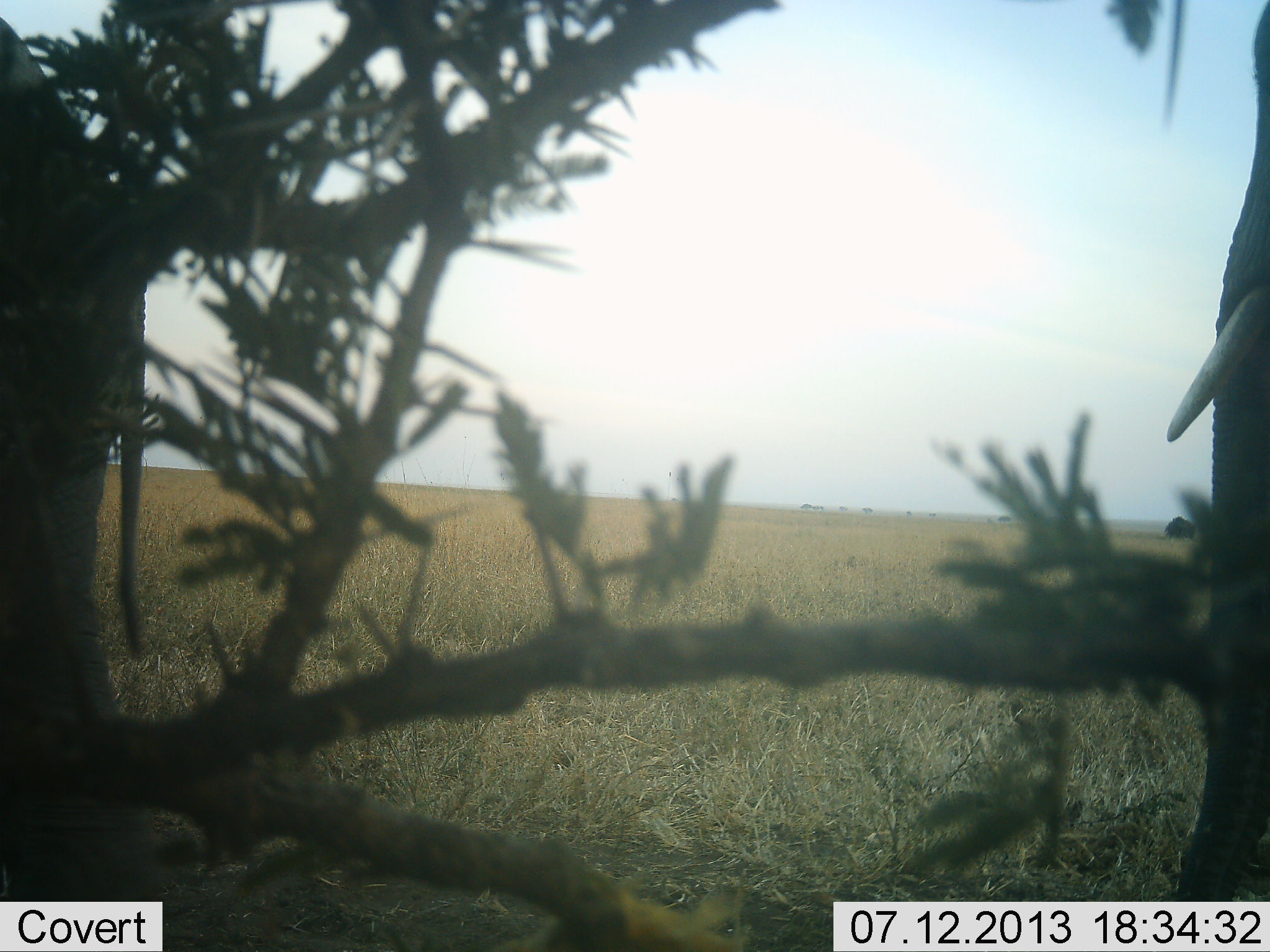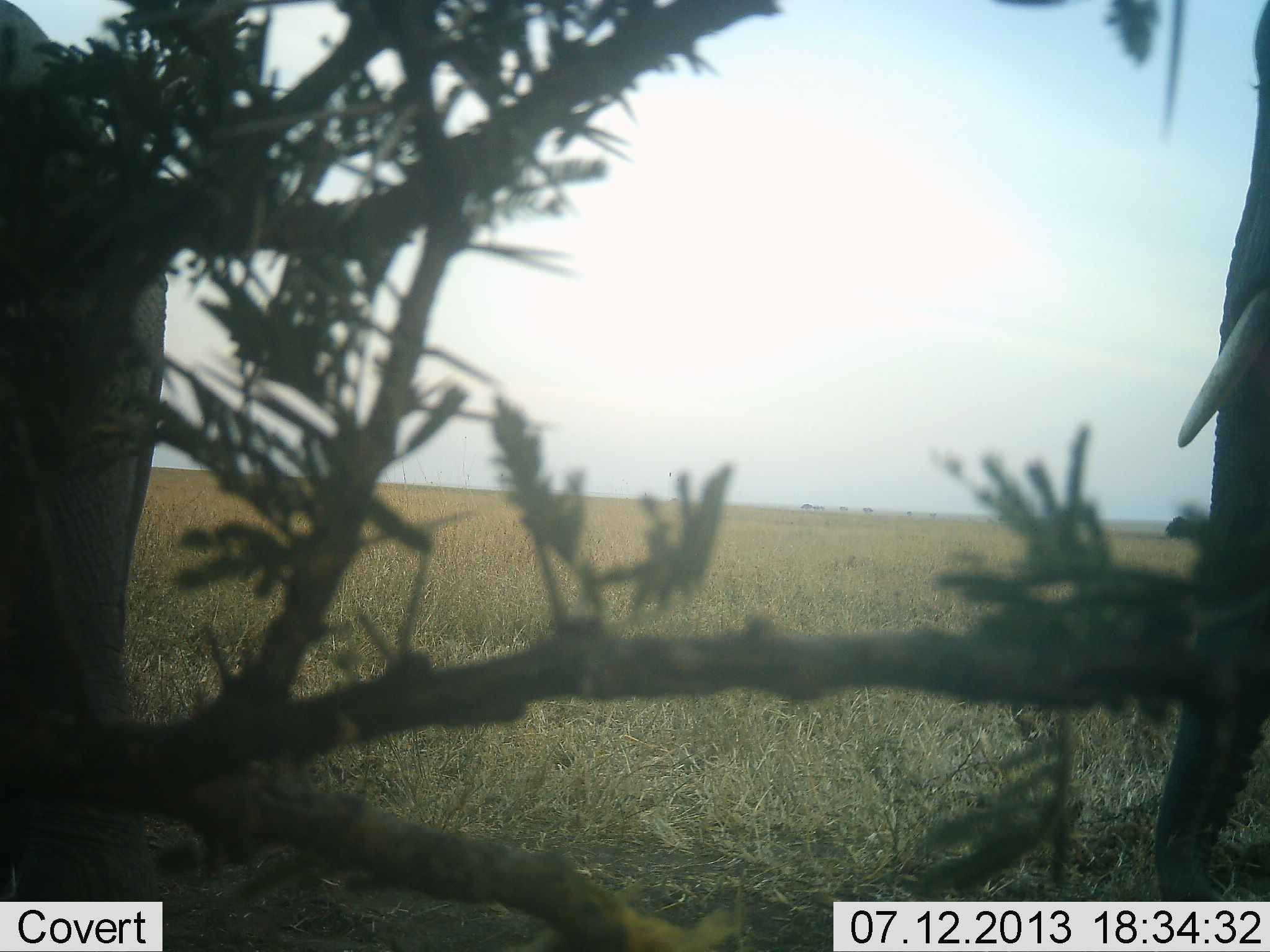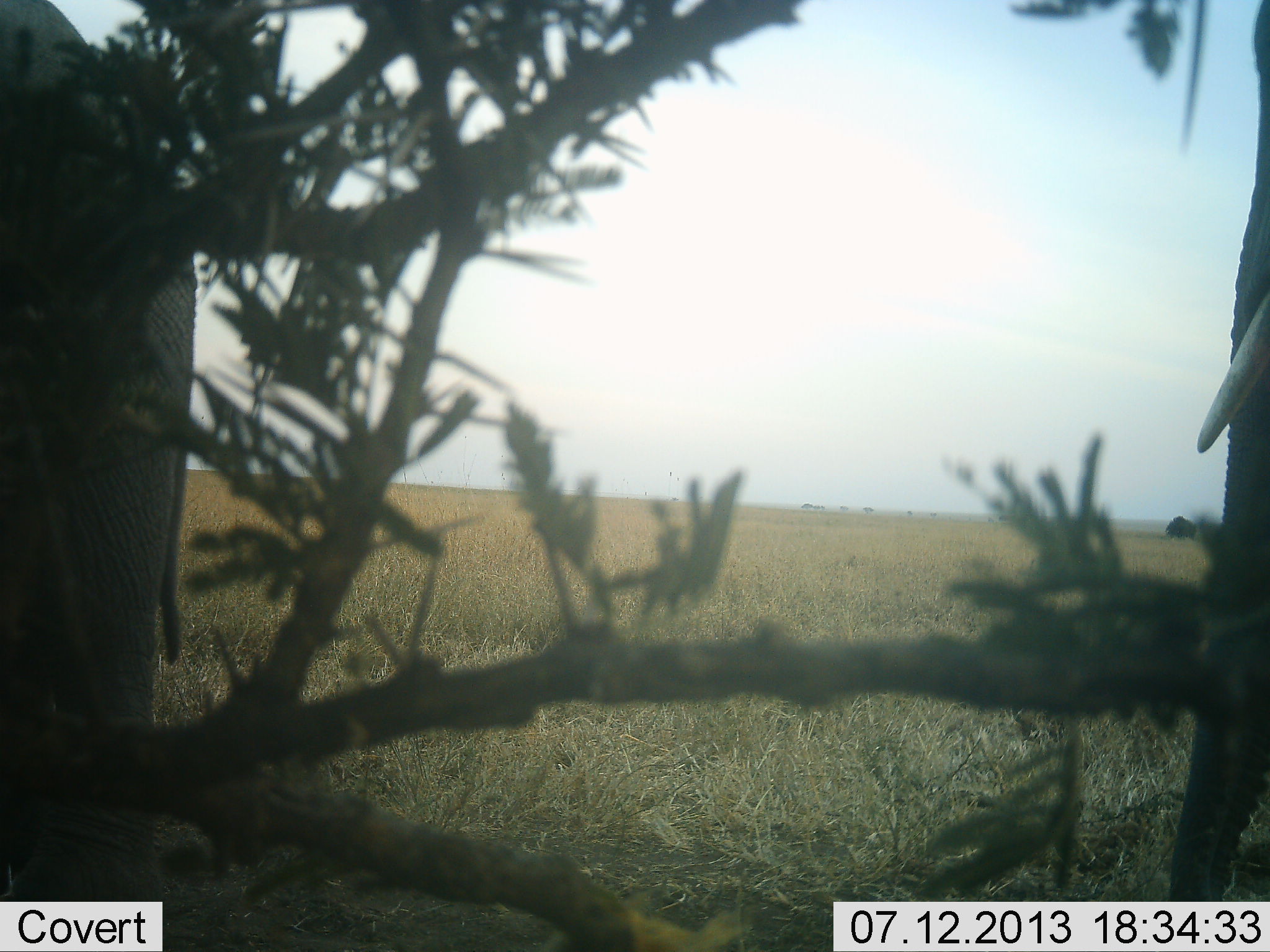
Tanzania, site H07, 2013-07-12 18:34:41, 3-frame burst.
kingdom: Animalia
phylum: Chordata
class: Mammalia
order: Proboscidea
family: Elephantidae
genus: Loxodonta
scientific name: Loxodonta africana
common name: african bush elephant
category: elephant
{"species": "elephant (african bush elephant) (Loxodonta africana)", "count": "2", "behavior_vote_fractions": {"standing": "80%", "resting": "5%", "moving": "15%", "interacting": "5%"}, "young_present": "0%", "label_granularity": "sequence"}